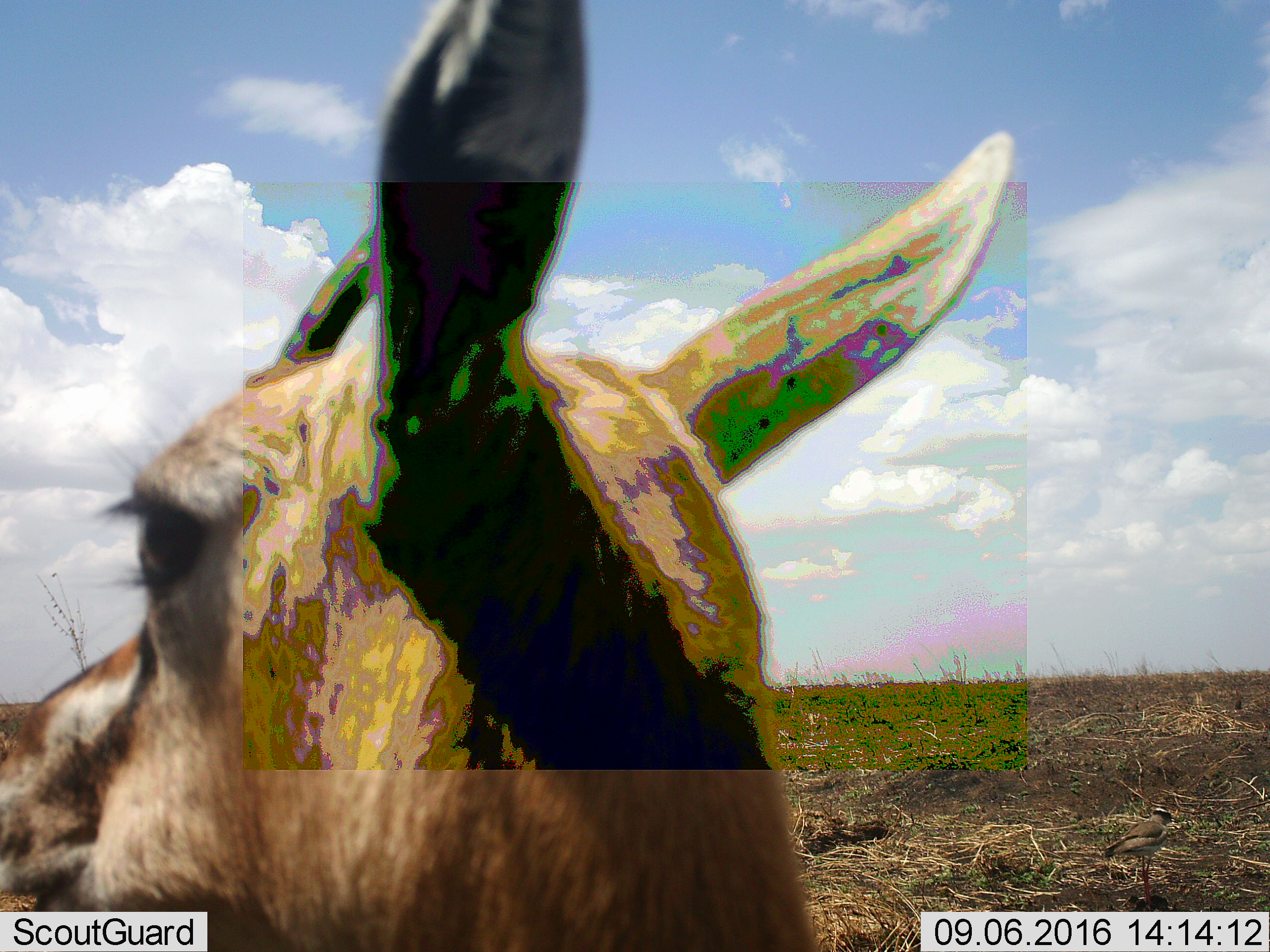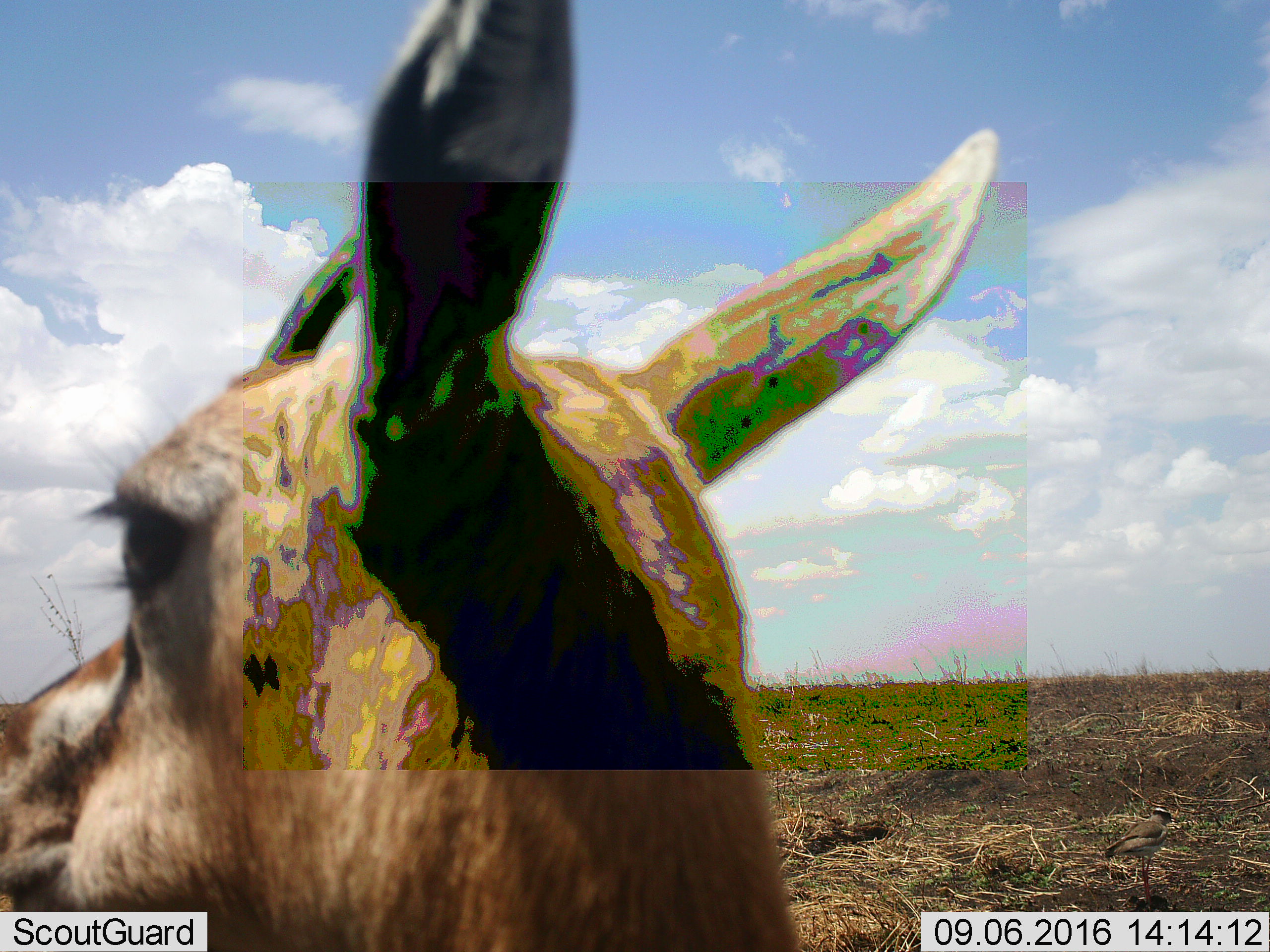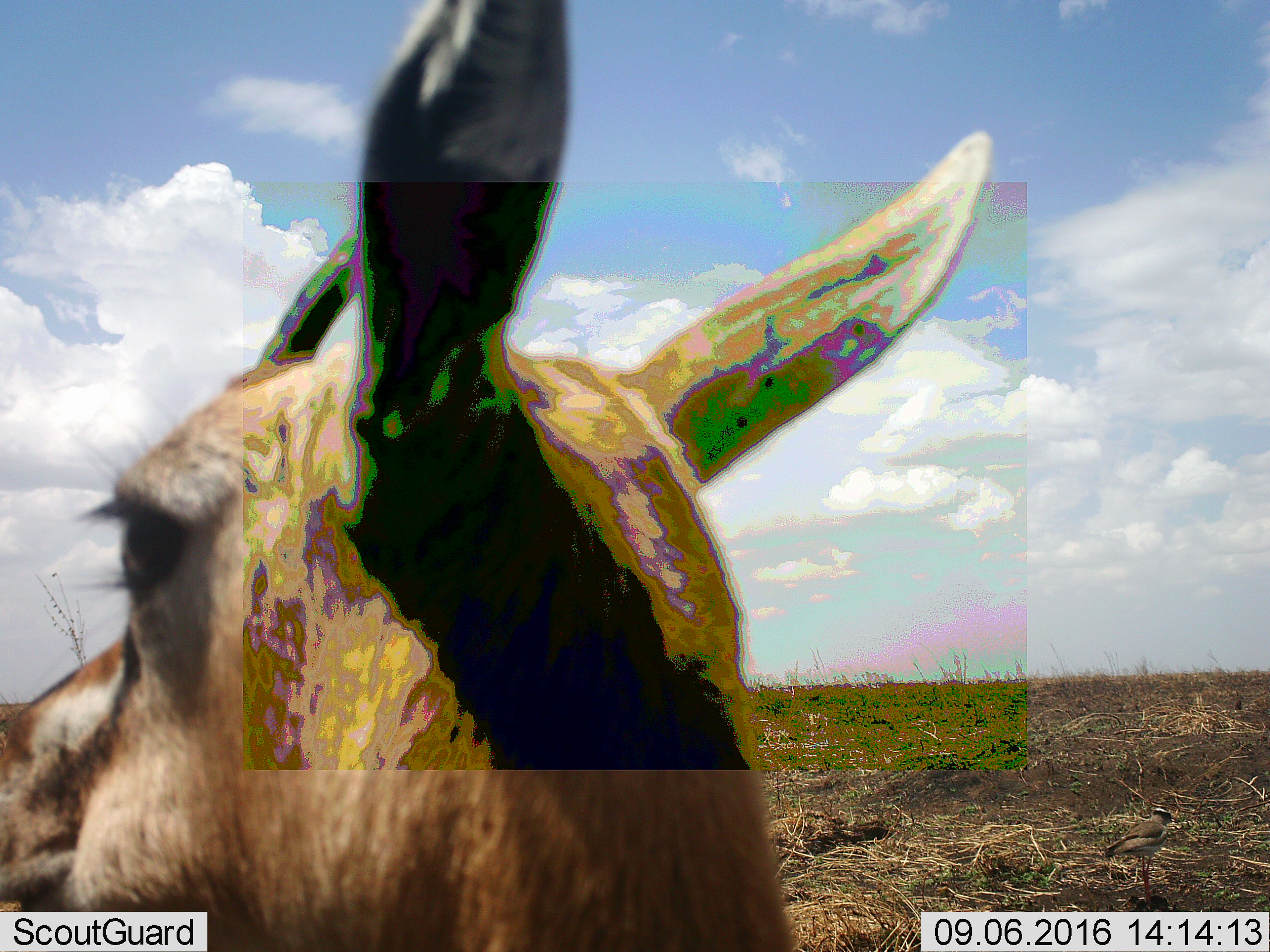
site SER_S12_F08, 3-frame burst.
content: unidentified animal